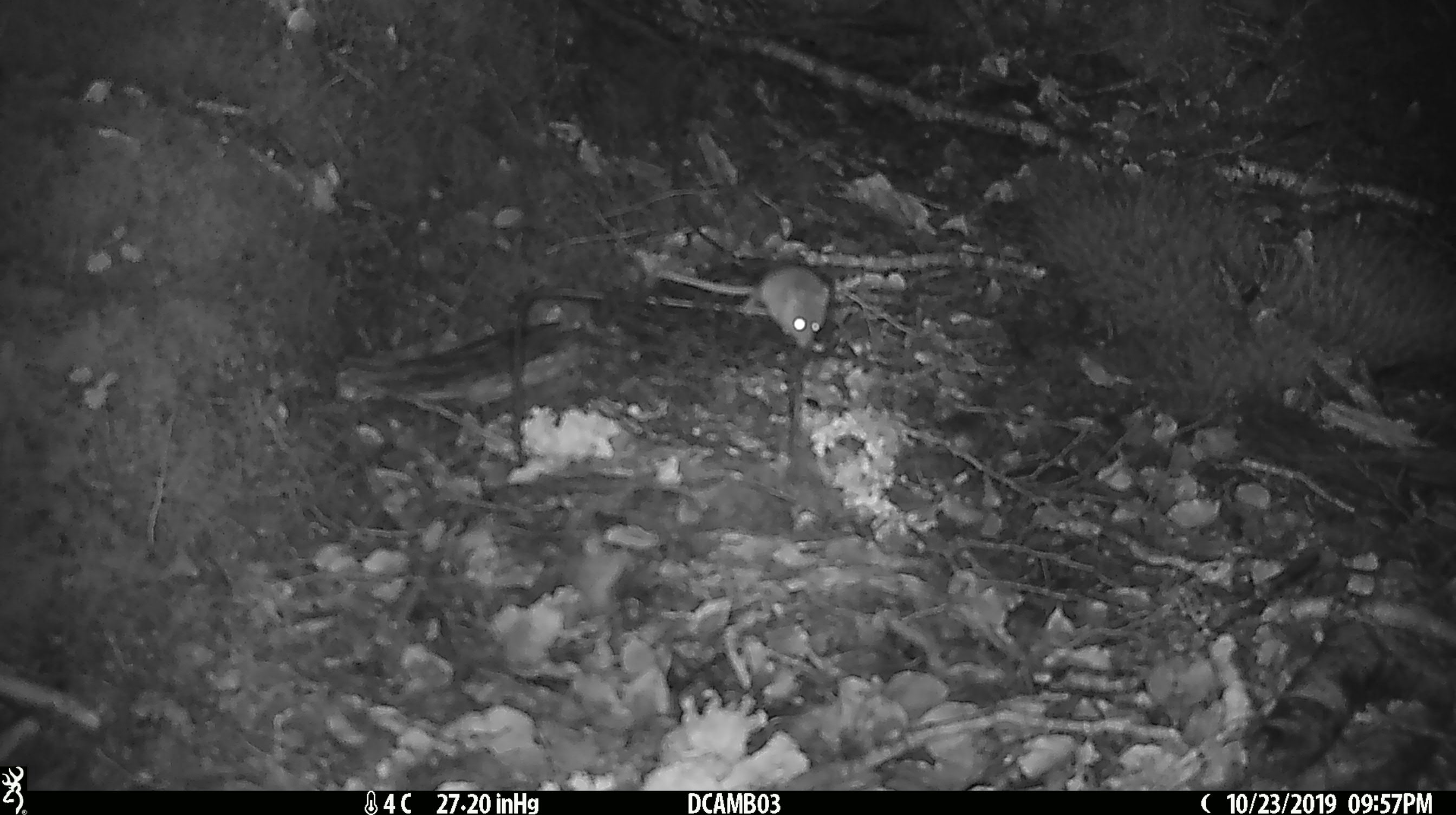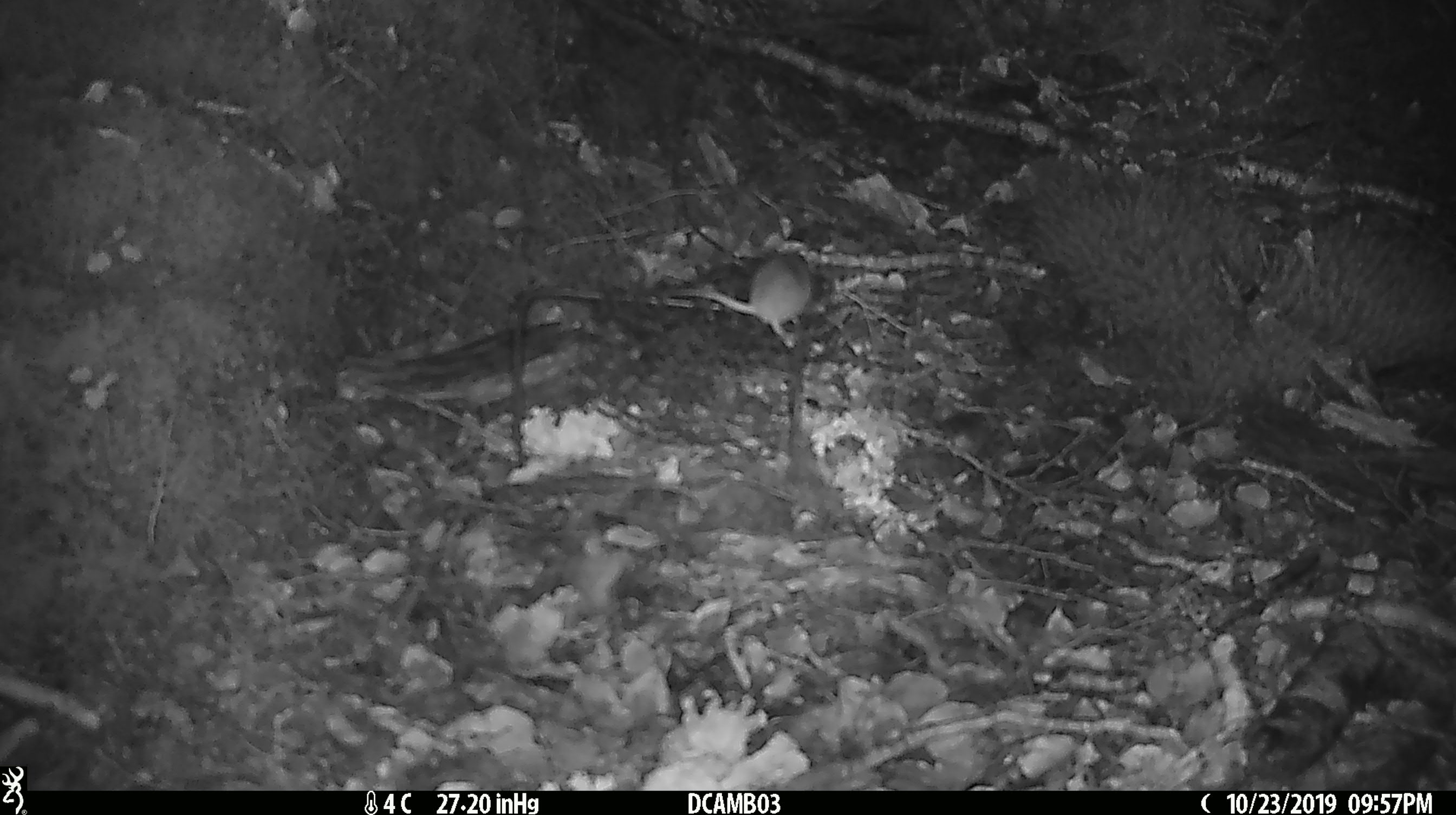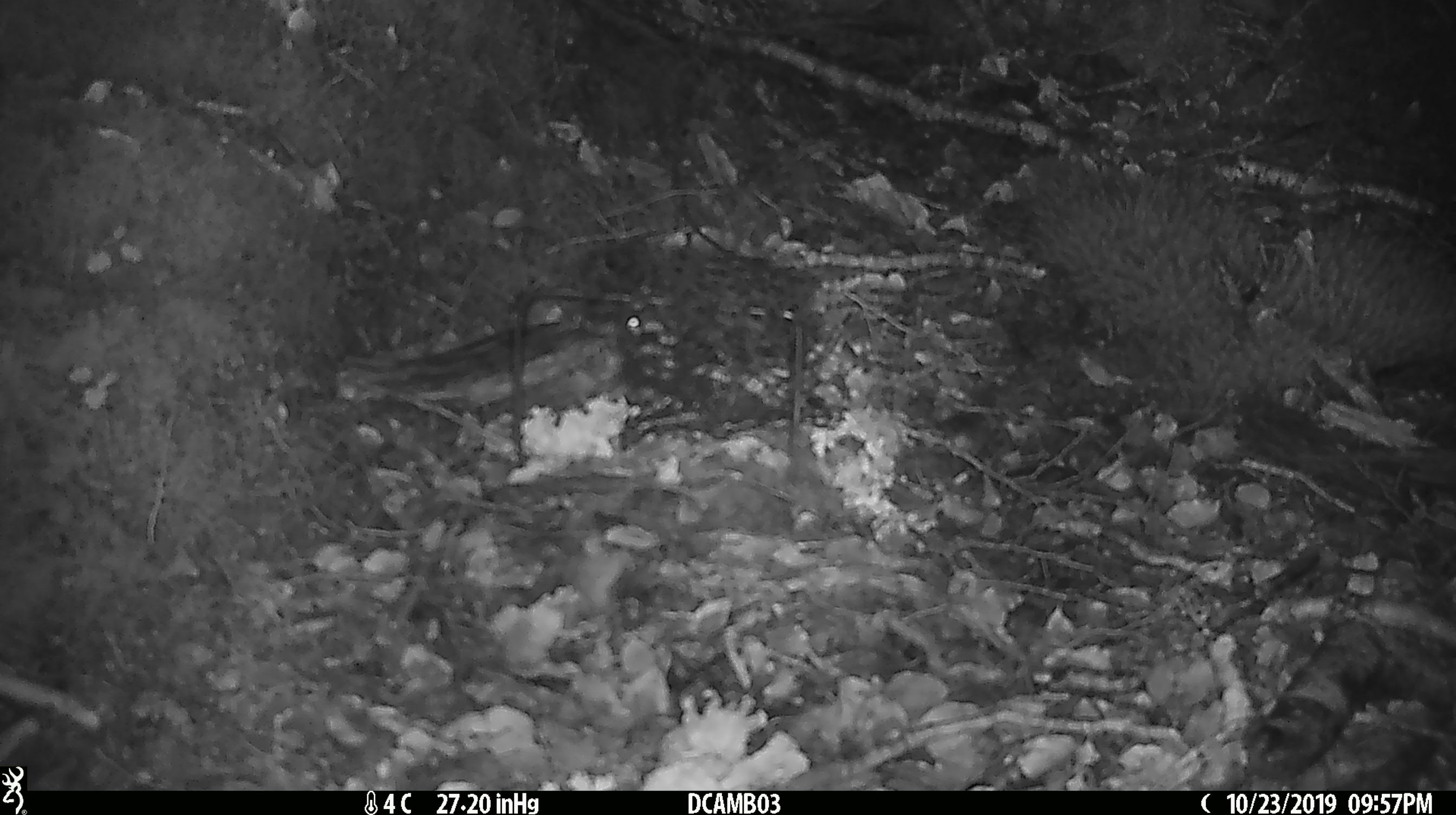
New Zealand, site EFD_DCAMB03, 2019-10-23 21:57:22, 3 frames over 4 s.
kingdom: Animalia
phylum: Chordata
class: Mammalia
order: Rodentia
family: Muridae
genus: Mus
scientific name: Mus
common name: mouse